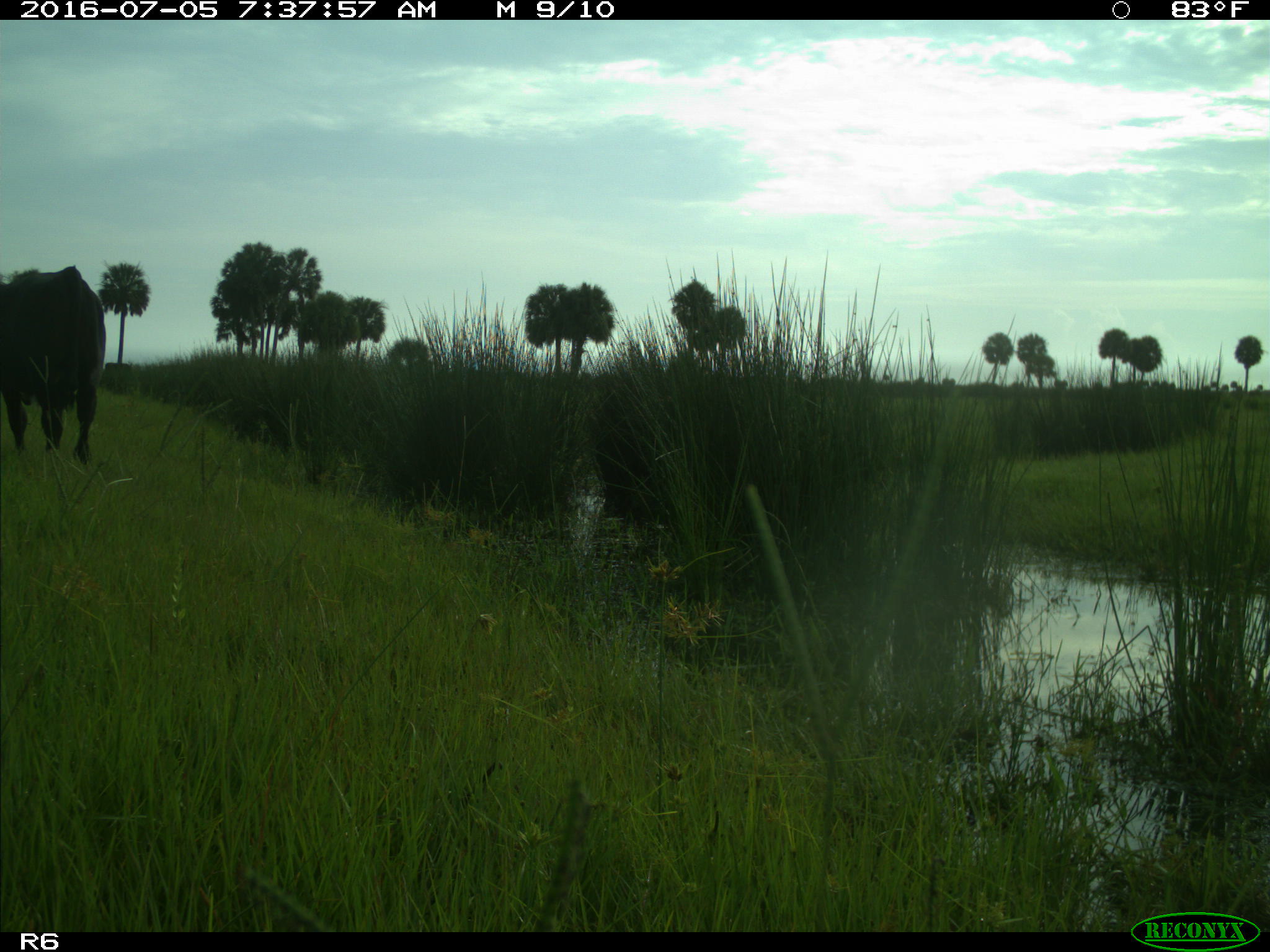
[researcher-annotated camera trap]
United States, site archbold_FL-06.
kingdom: Animalia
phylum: Chordata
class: Mammalia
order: Artiodactyla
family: Bovidae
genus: Bos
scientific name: Bos taurus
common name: domestic cow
Bos taurus (domestic cow).